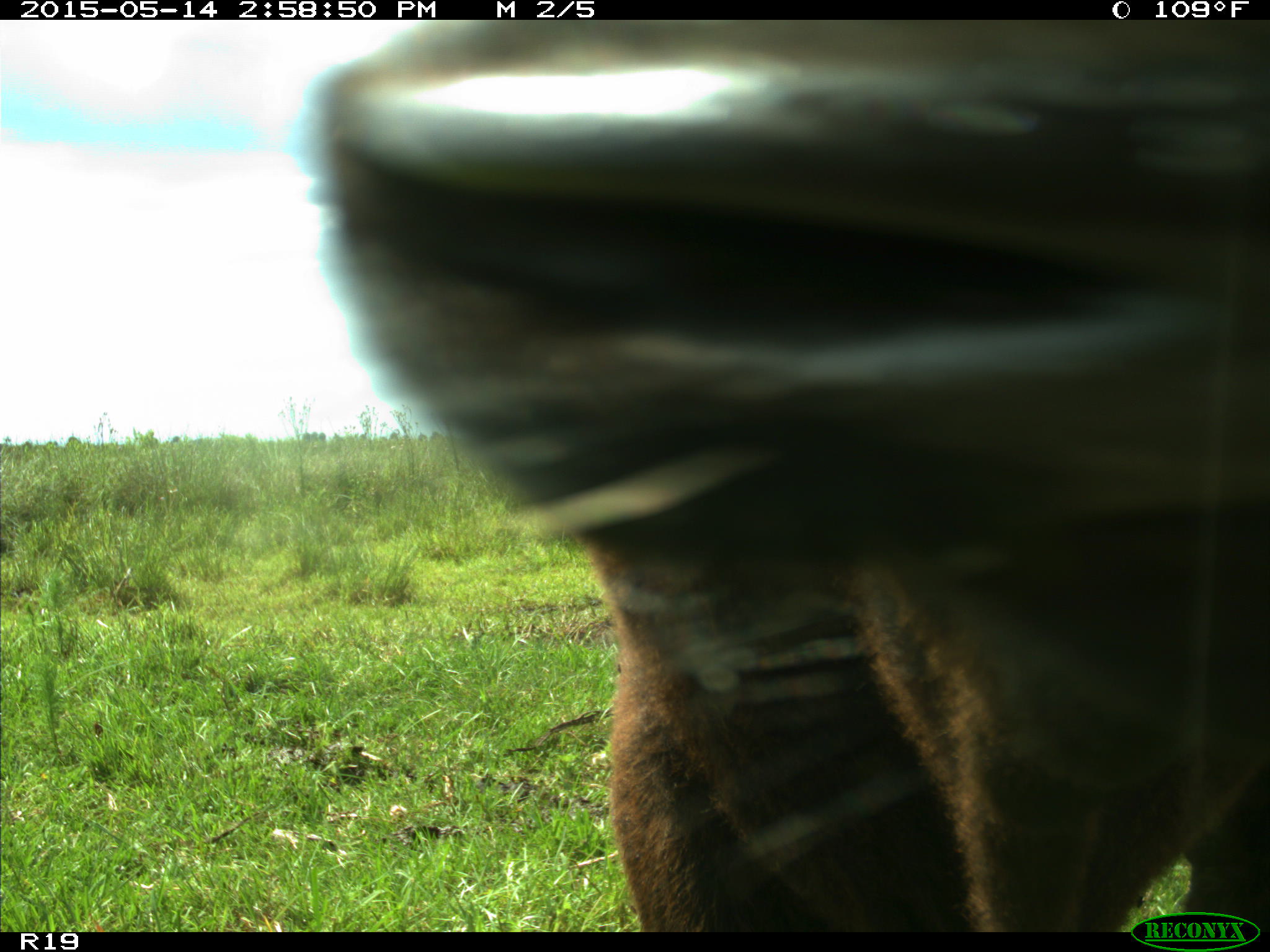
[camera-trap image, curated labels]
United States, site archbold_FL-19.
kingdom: Animalia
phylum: Chordata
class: Mammalia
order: Artiodactyla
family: Bovidae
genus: Bos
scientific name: Bos taurus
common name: domestic cow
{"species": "Bos taurus (domestic cow)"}